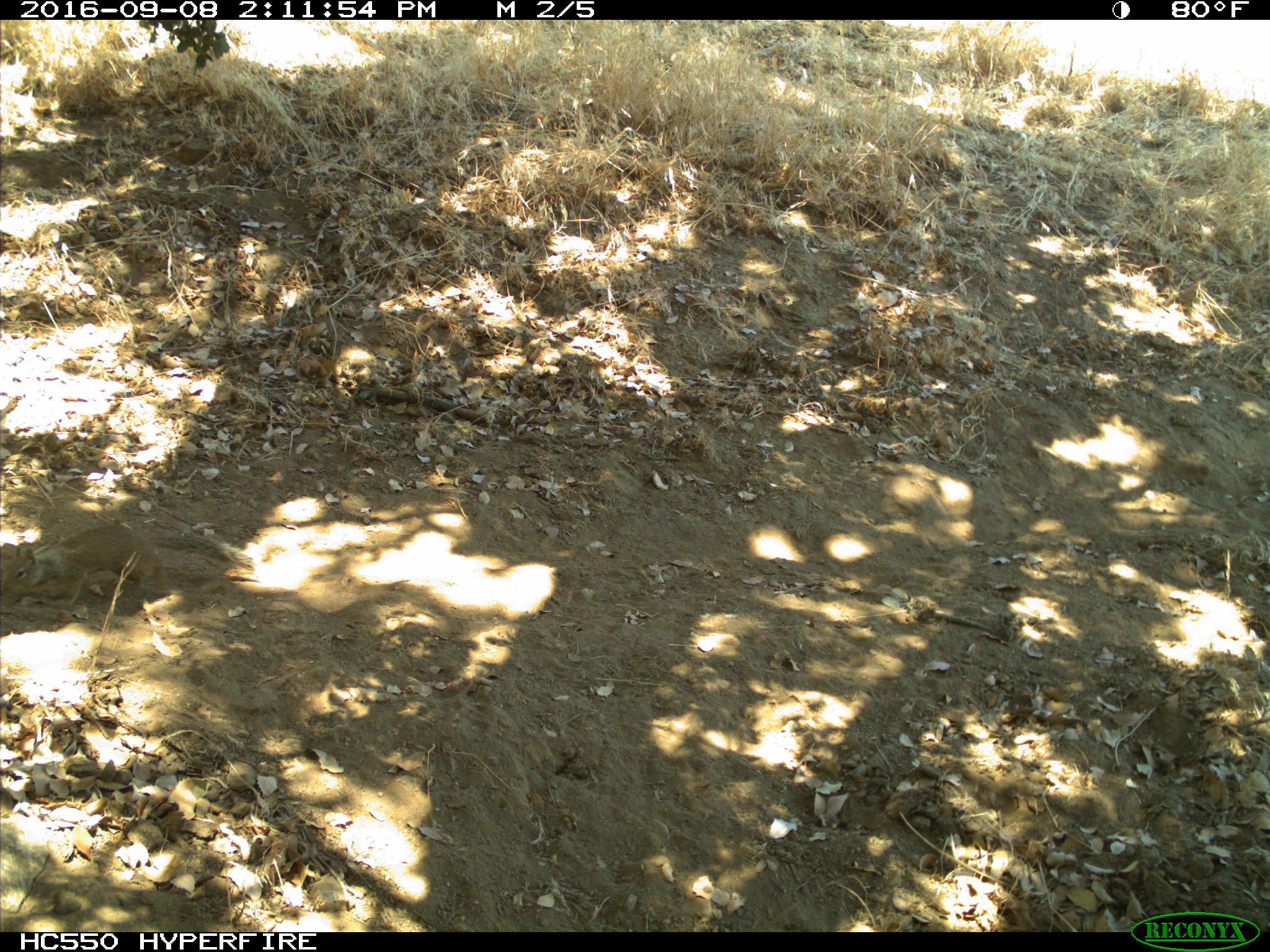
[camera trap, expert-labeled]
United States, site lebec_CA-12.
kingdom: Animalia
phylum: Chordata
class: Mammalia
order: Rodentia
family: Sciuridae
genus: Otospermophilus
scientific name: Otospermophilus beecheyi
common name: california ground squirrel